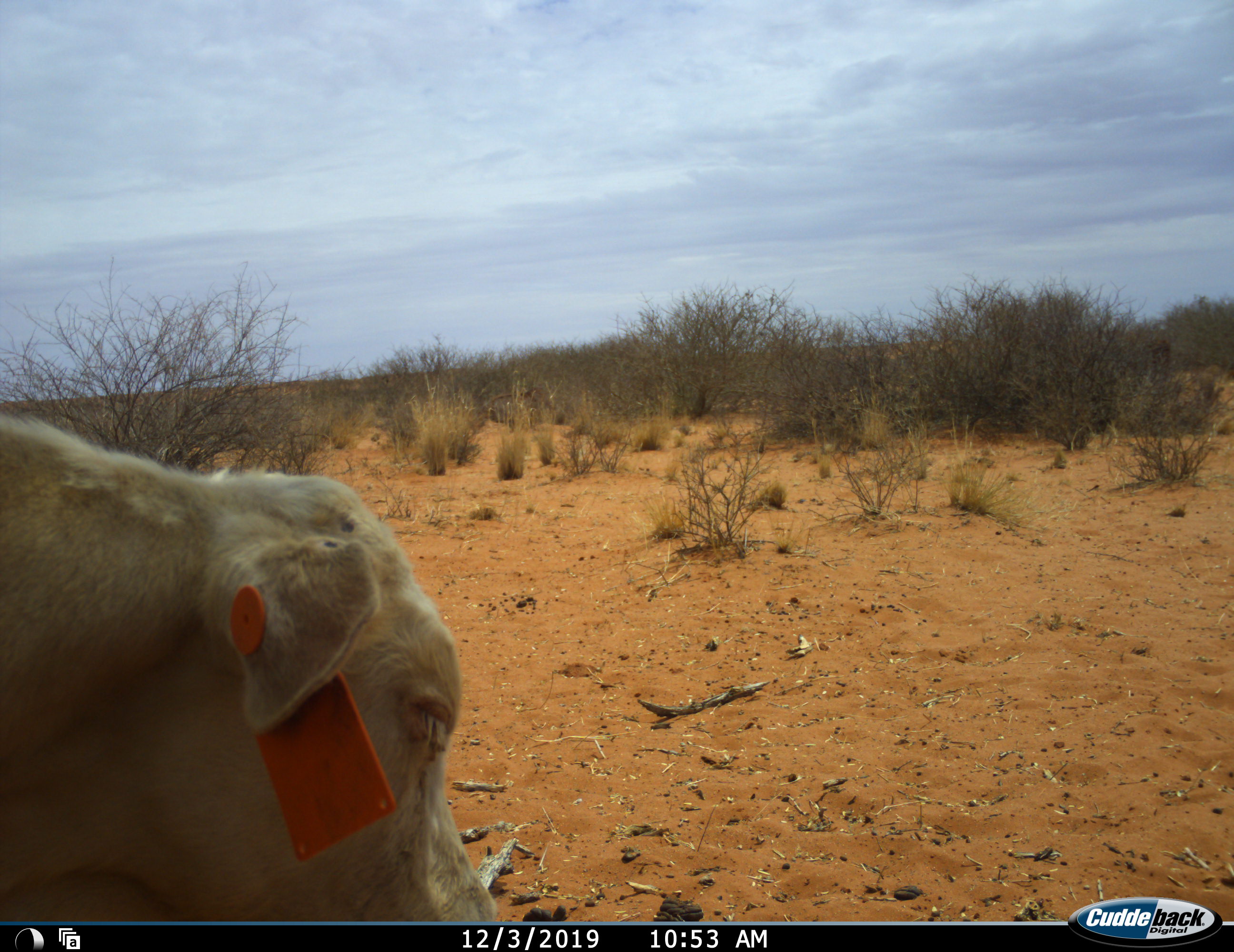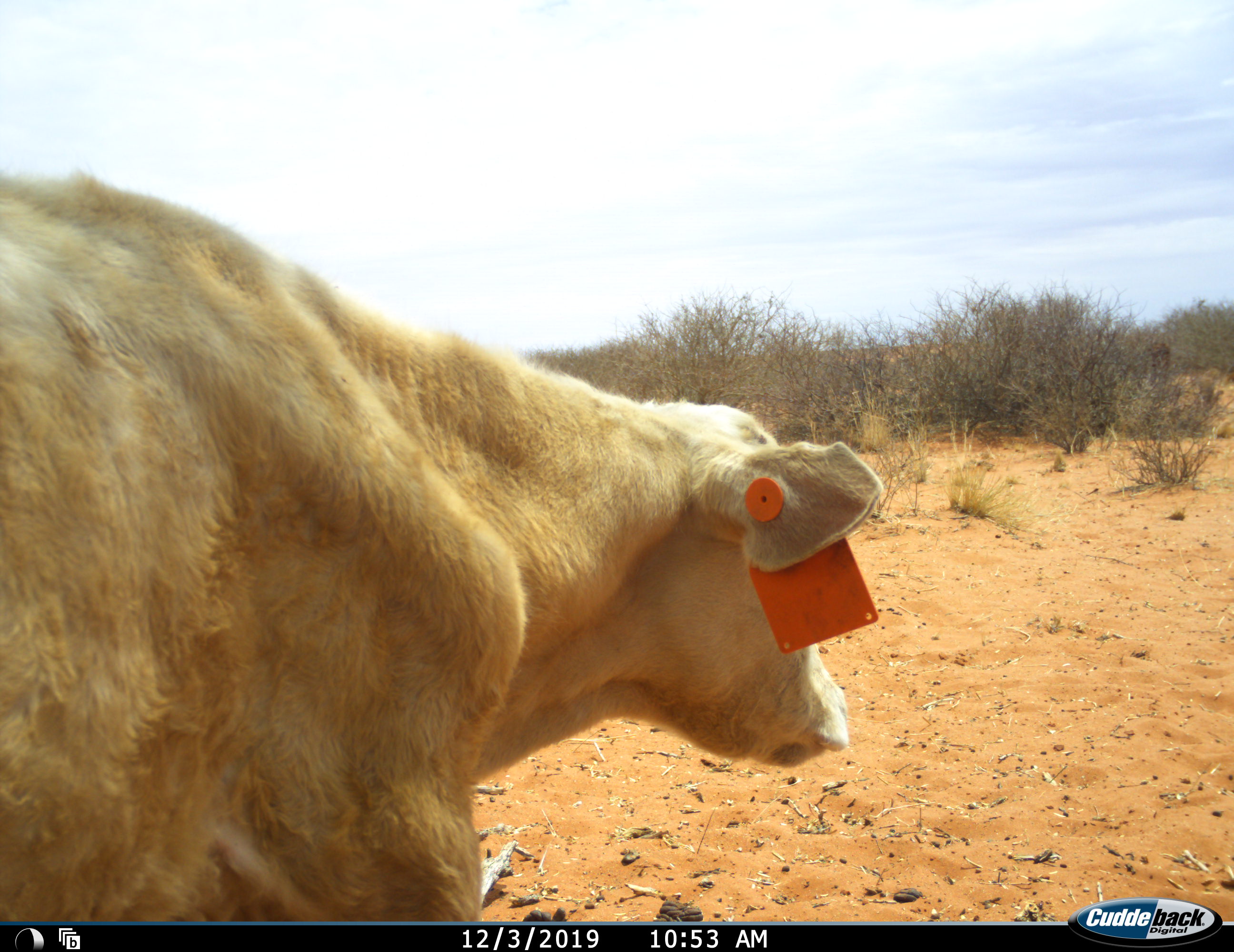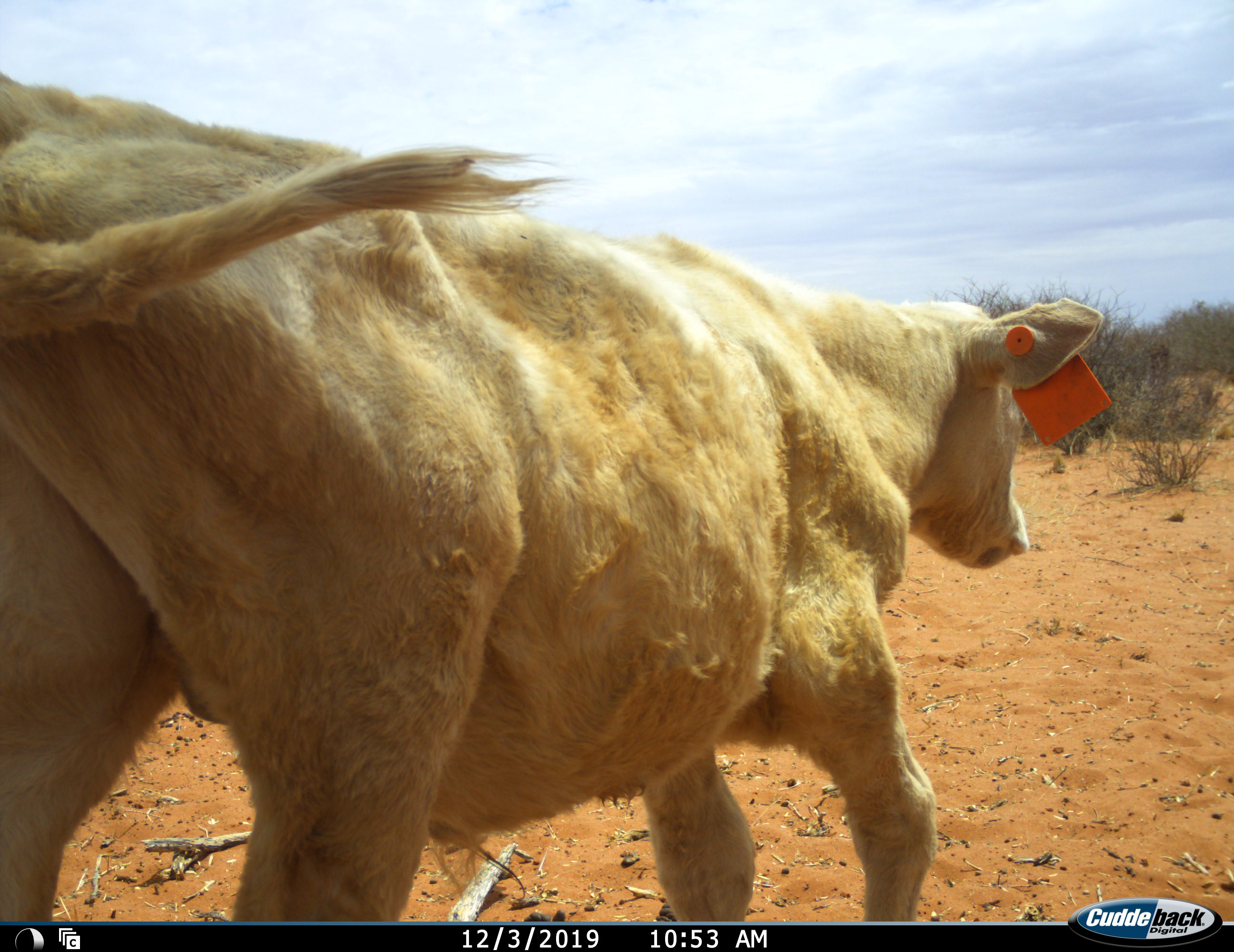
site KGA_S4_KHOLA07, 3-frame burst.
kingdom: Animalia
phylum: Chordata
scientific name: Vertebrata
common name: domestic animal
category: domesticanimal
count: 1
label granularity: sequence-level